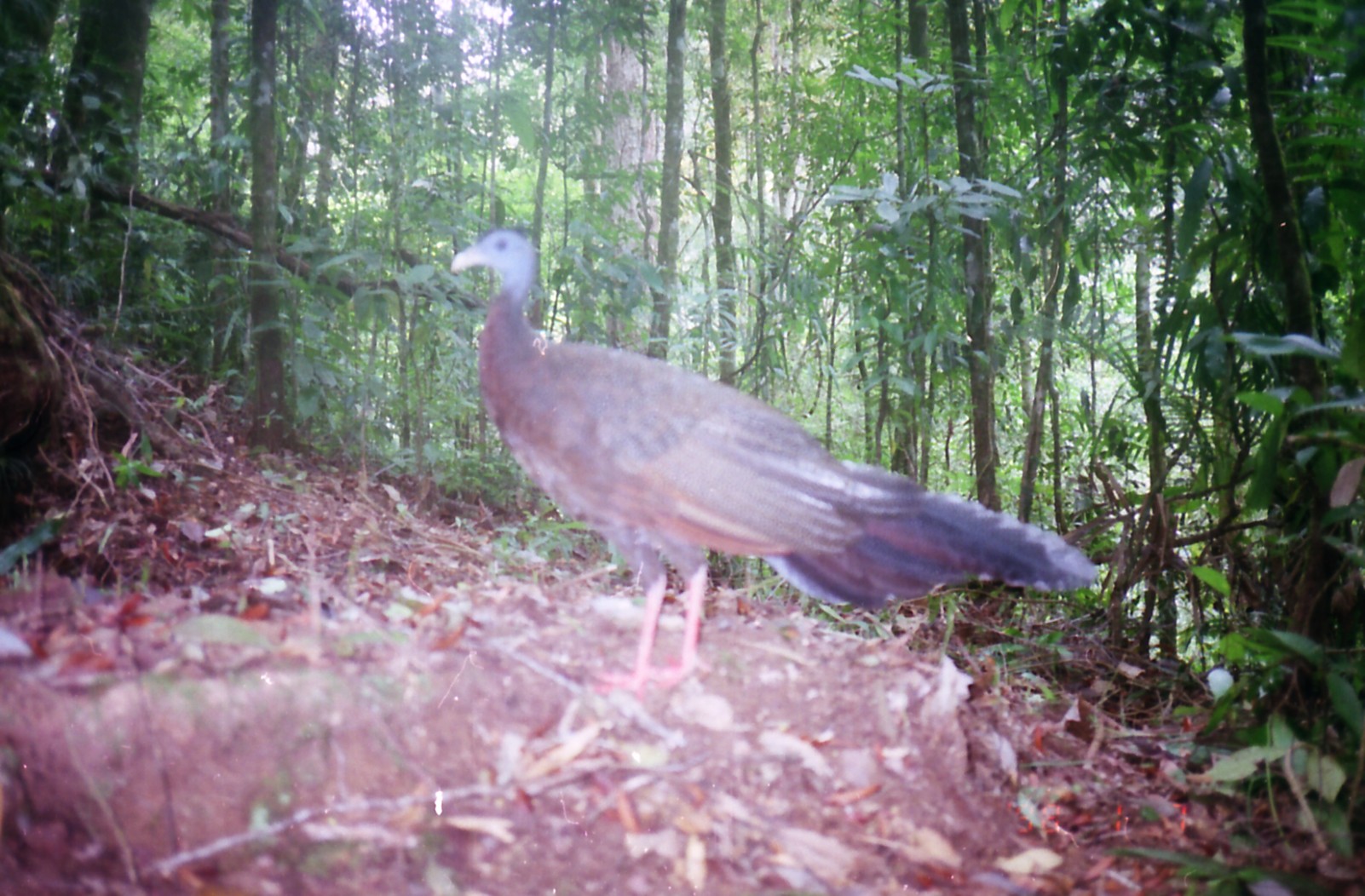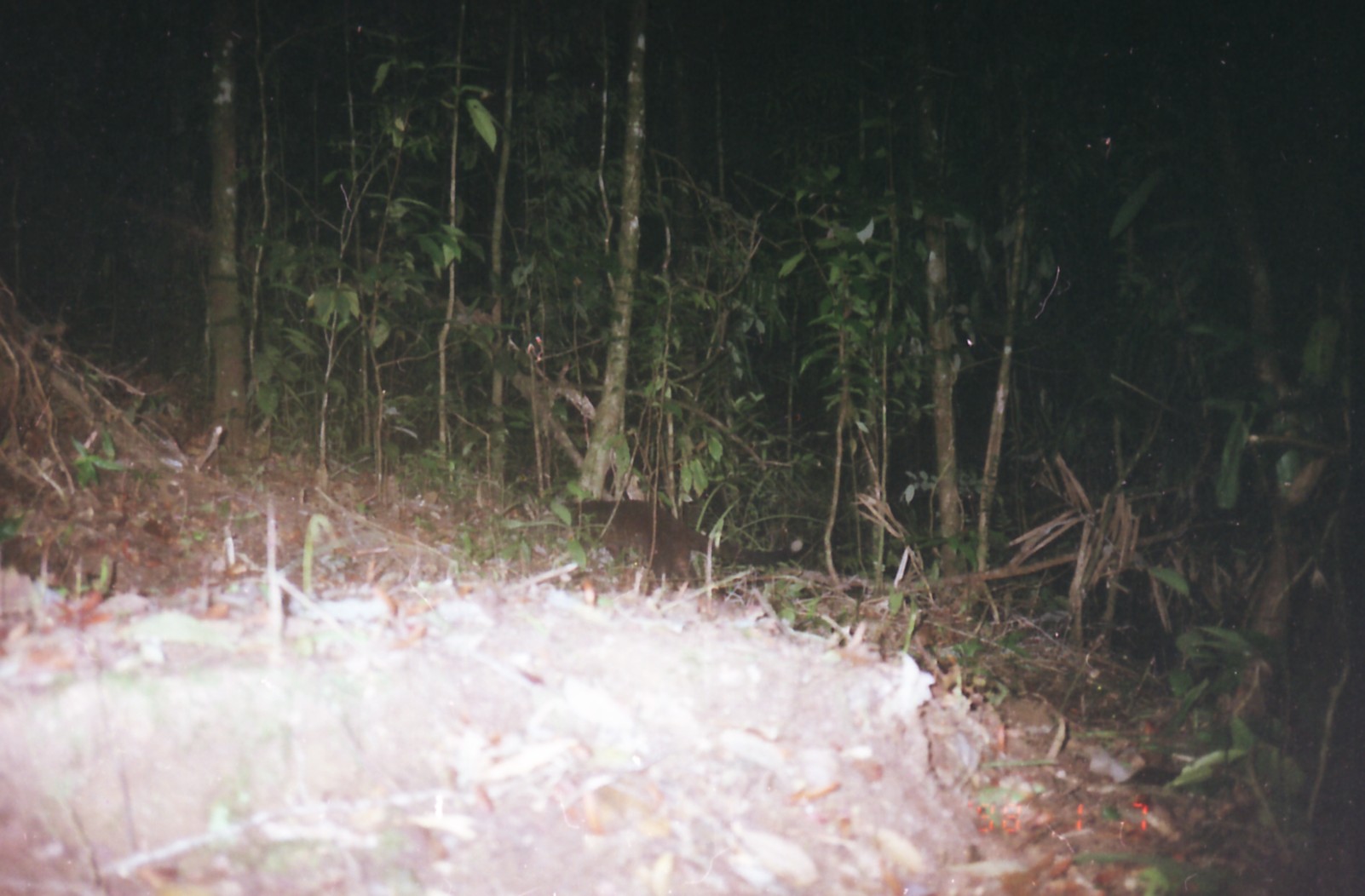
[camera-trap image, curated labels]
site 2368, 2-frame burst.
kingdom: Animalia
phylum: Chordata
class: Aves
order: Galliformes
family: Phasianidae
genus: Argusianus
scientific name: Argusianus argus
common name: great argus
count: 1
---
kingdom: Animalia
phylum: Chordata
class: Mammalia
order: Carnivora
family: Viverridae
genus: Paguma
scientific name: Paguma larvata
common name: masked palm civet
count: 1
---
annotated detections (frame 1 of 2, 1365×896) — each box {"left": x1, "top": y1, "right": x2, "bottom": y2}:
argusianus argus: {"left": 442, "top": 226, "right": 1100, "bottom": 701}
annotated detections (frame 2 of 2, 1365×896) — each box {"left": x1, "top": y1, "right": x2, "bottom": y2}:
paguma larvata: {"left": 559, "top": 500, "right": 804, "bottom": 589}